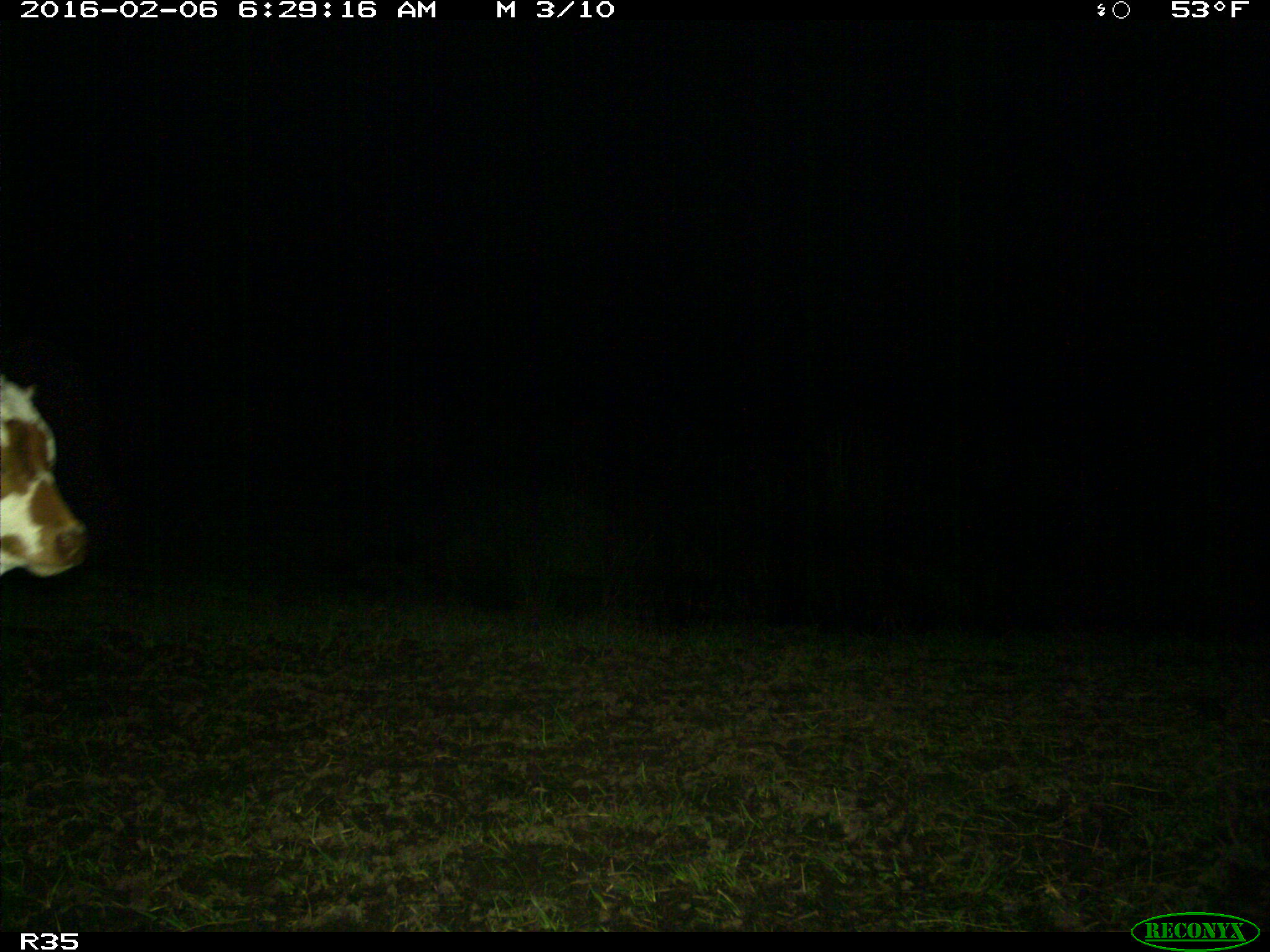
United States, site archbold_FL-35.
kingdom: Animalia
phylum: Chordata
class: Mammalia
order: Artiodactyla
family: Bovidae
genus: Bos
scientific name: Bos taurus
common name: domestic cow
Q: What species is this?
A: Bos taurus (domestic cow).